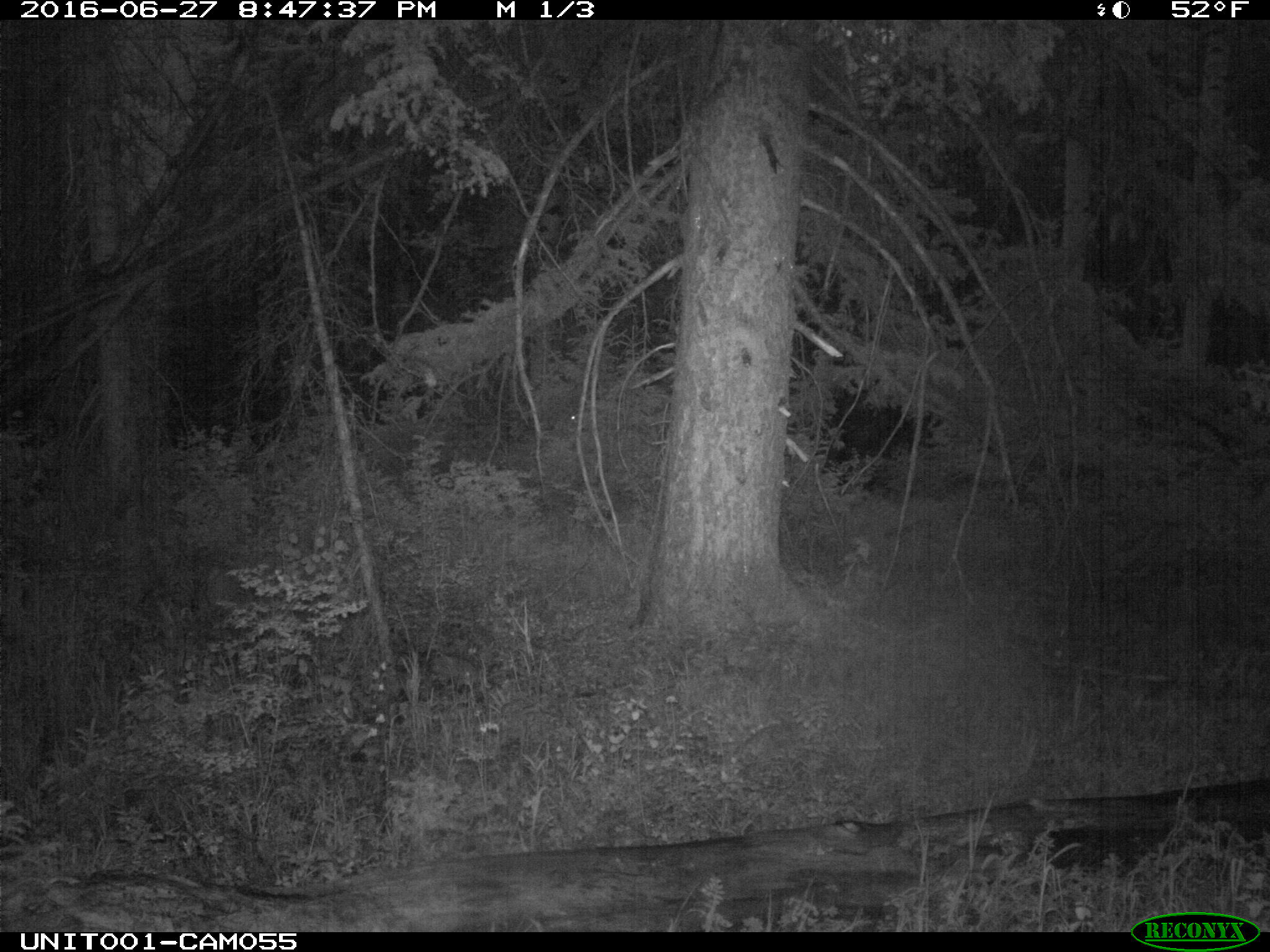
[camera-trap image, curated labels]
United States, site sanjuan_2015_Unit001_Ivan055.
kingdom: Animalia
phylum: Chordata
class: Mammalia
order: Artiodactyla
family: Cervidae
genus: Cervus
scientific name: Cervus elaphus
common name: red deer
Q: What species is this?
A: Cervus elaphus (red deer).